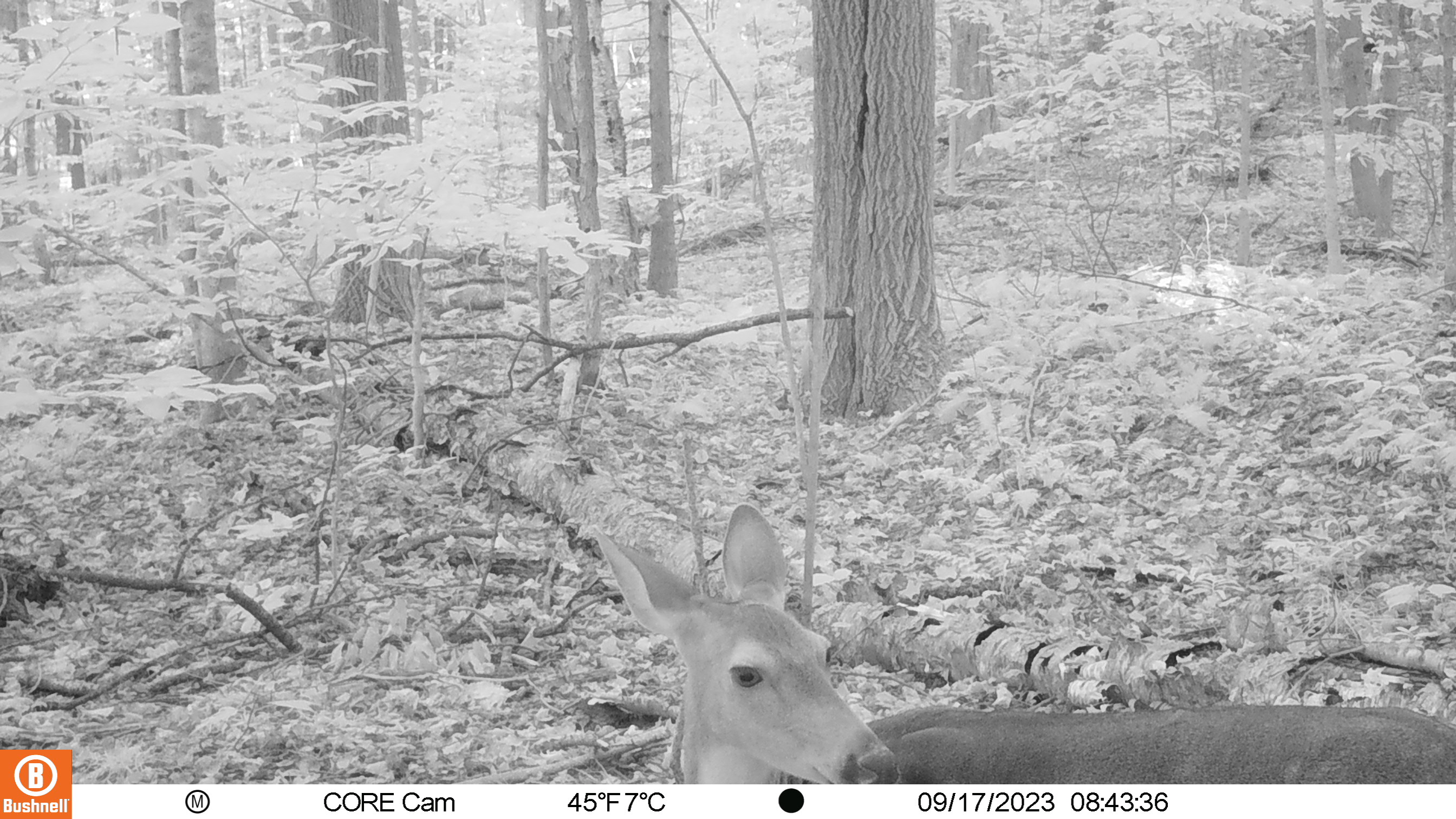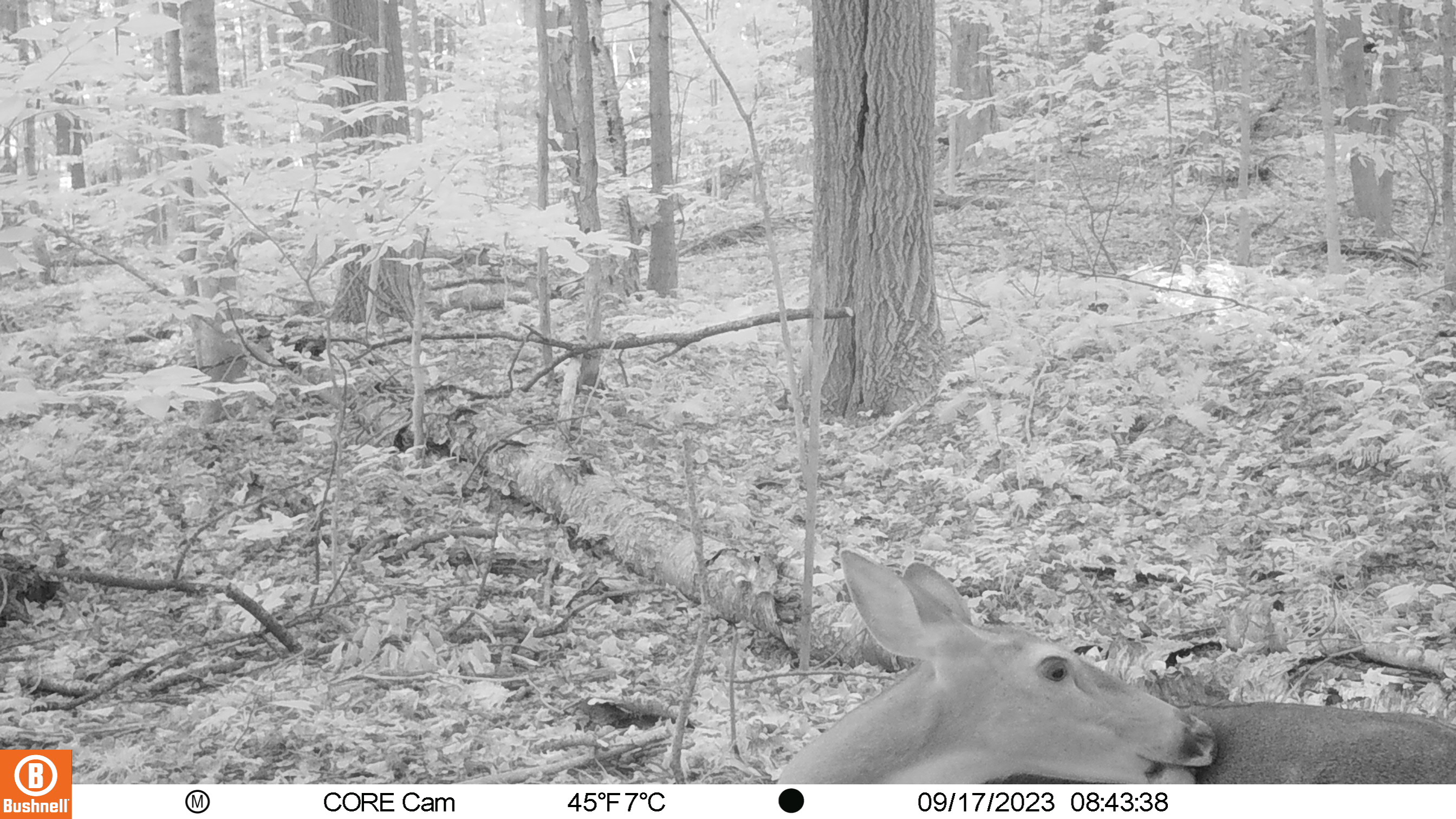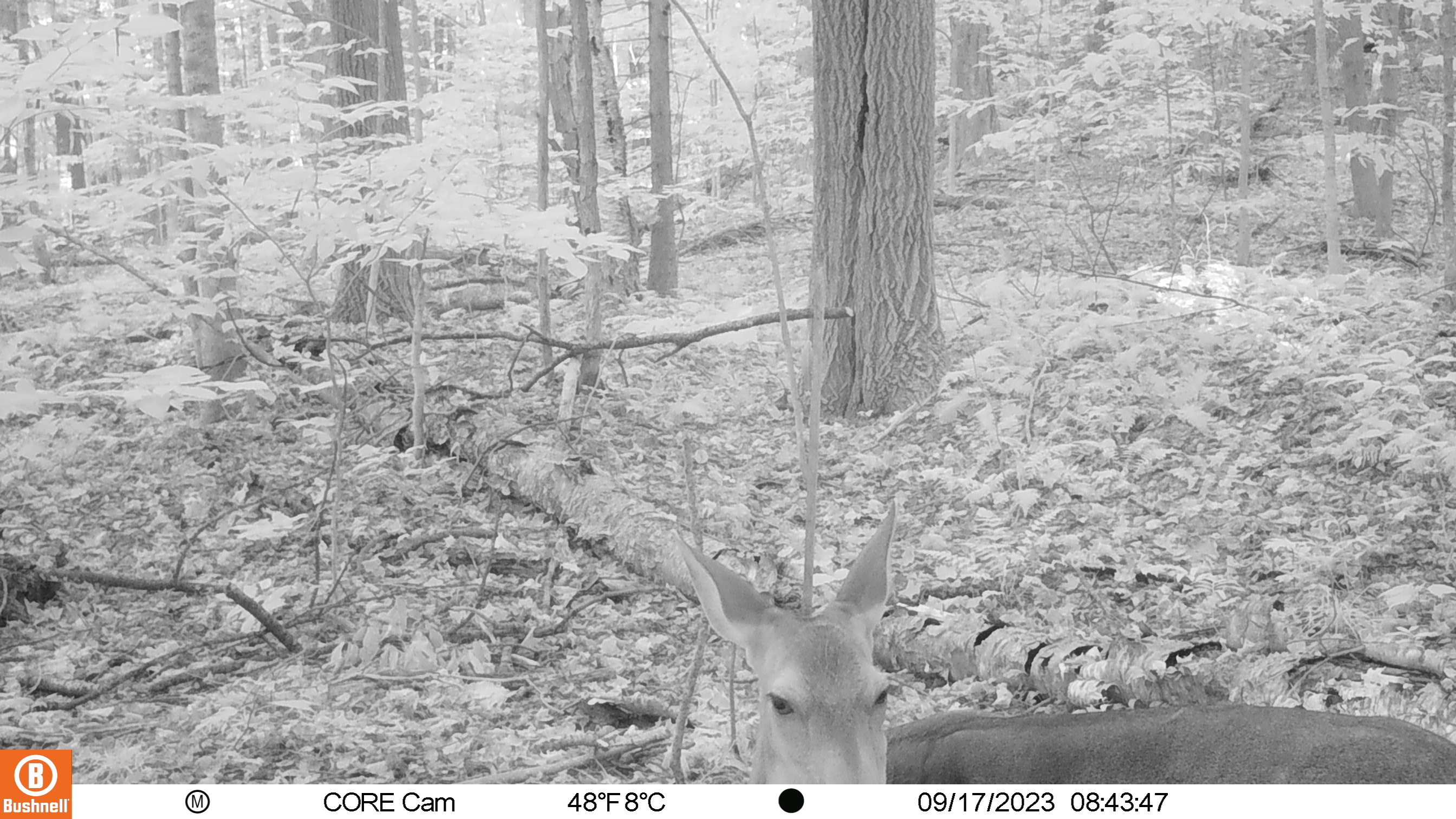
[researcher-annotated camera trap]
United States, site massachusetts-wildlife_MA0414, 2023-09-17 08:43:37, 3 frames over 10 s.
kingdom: Animalia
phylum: Chordata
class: Mammalia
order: Artiodactyla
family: Cervidae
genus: Odocoileus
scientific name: Odocoileus virginianus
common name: white-tailed deer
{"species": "white-tailed deer (Odocoileus virginianus)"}